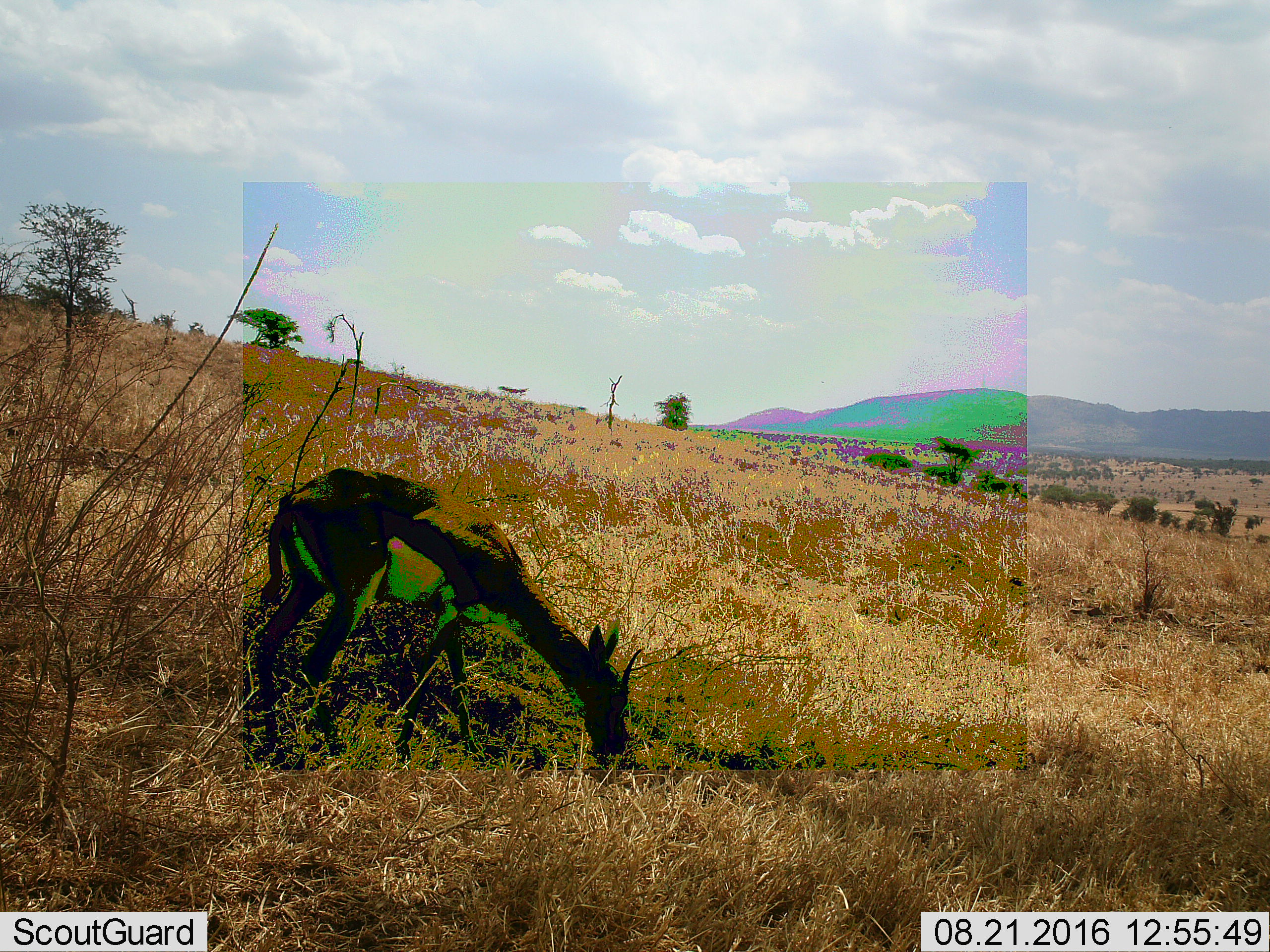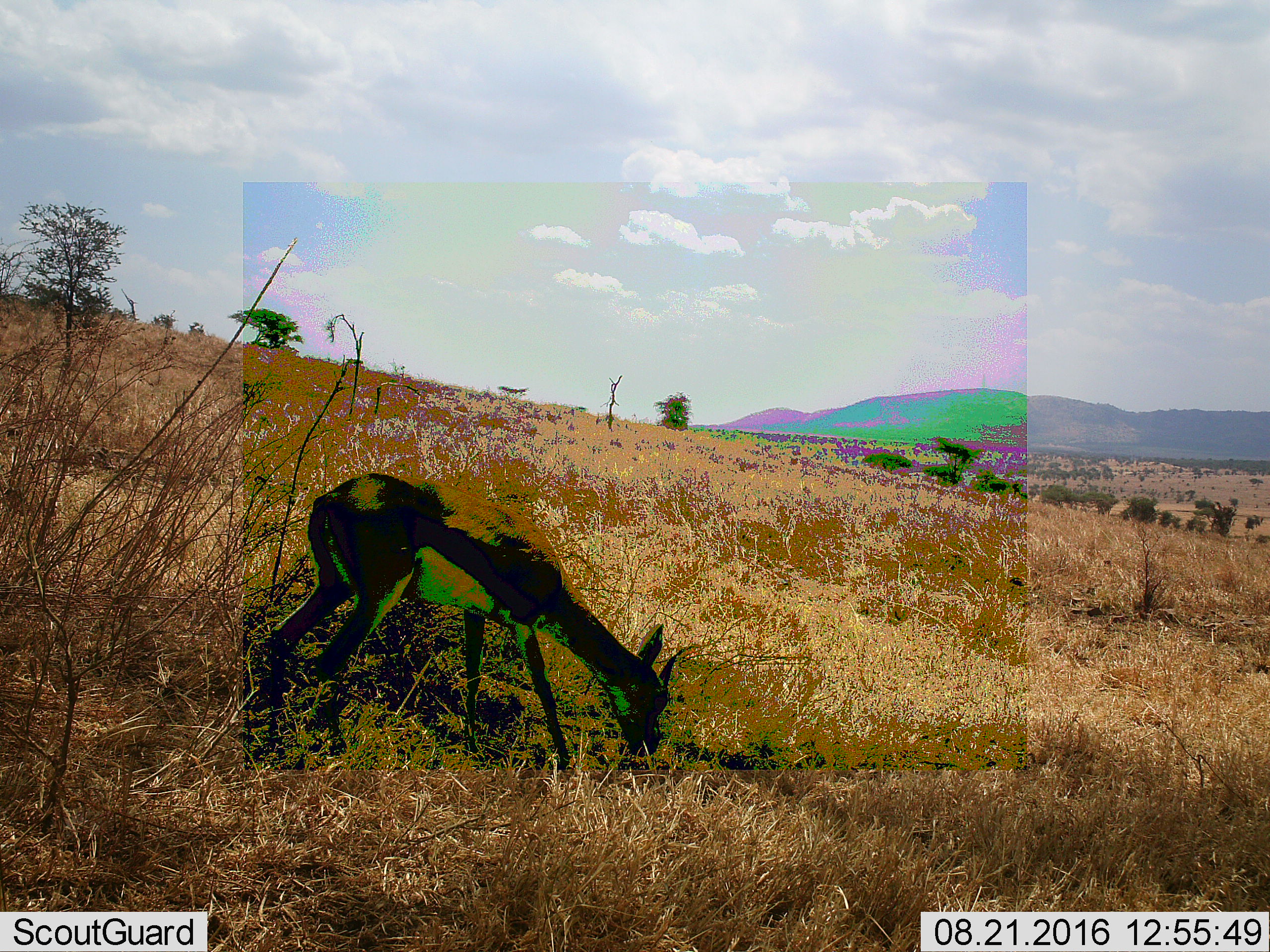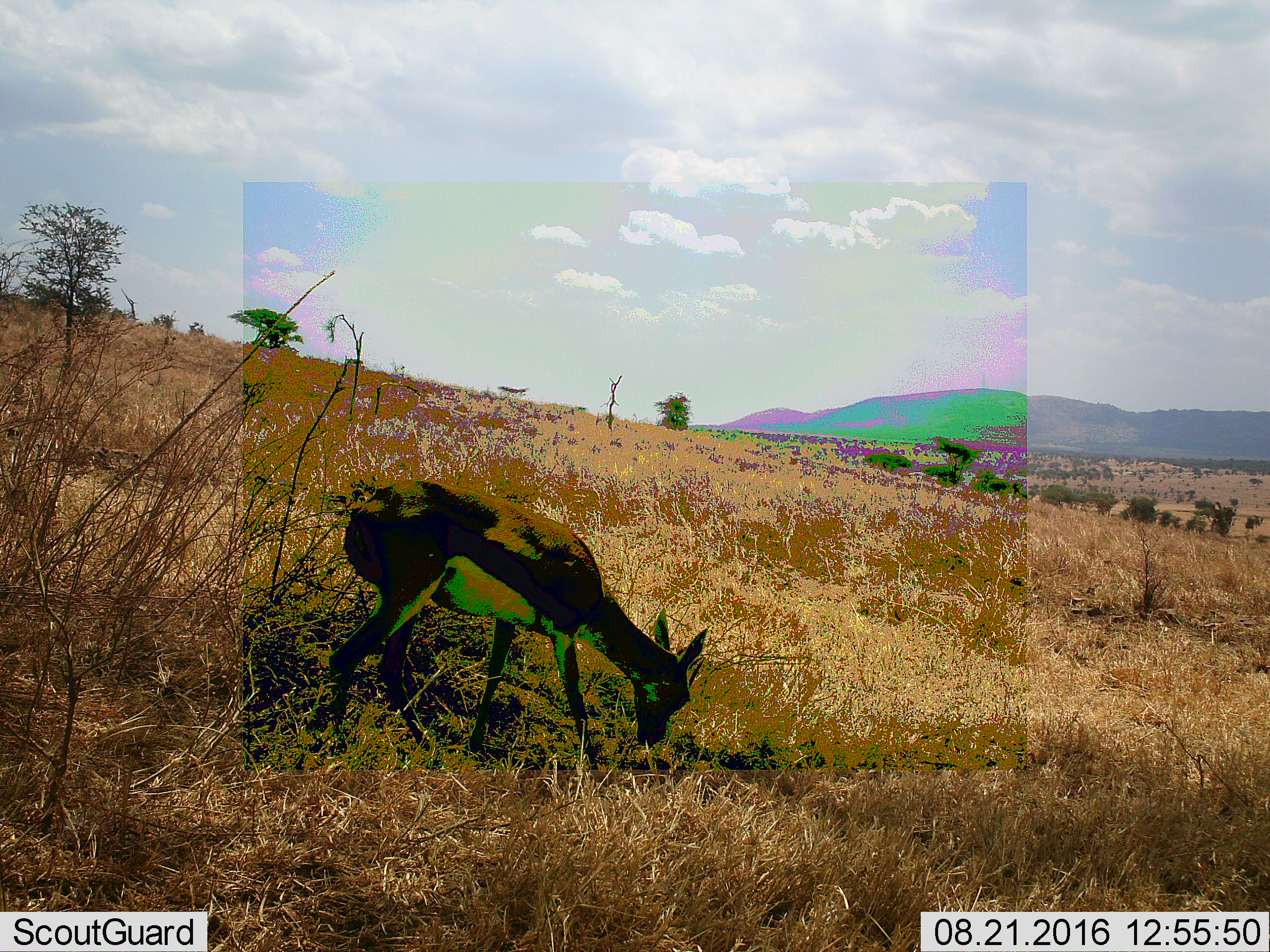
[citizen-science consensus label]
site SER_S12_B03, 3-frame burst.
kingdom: Animalia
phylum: Chordata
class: Mammalia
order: Artiodactyla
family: Bovidae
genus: Eudorcas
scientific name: Eudorcas thomsonii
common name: thomson's gazelle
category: gazellethomsons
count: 1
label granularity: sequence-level